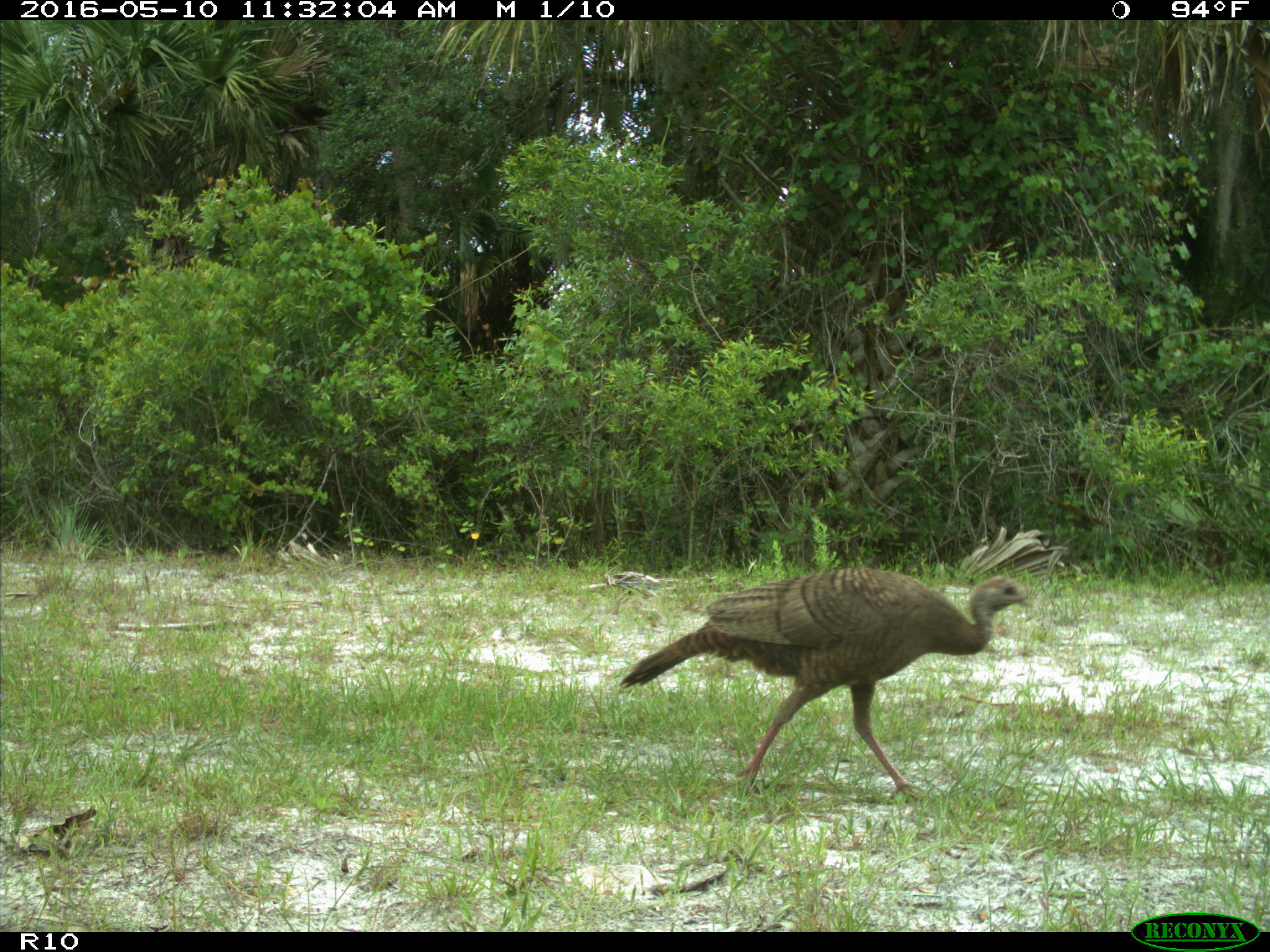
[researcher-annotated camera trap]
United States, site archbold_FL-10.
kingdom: Animalia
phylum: Chordata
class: Aves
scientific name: Aves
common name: birds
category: unidentified bird